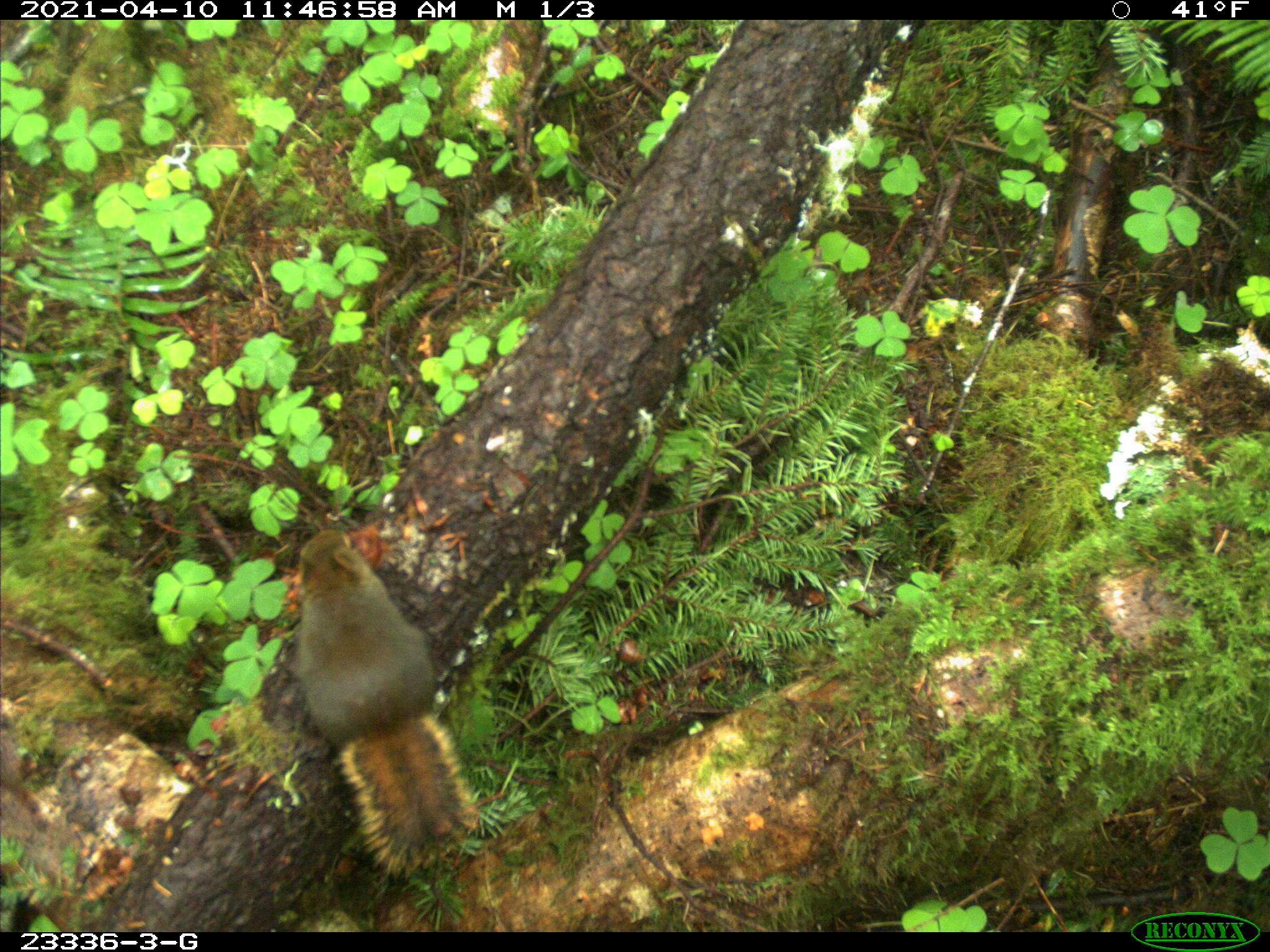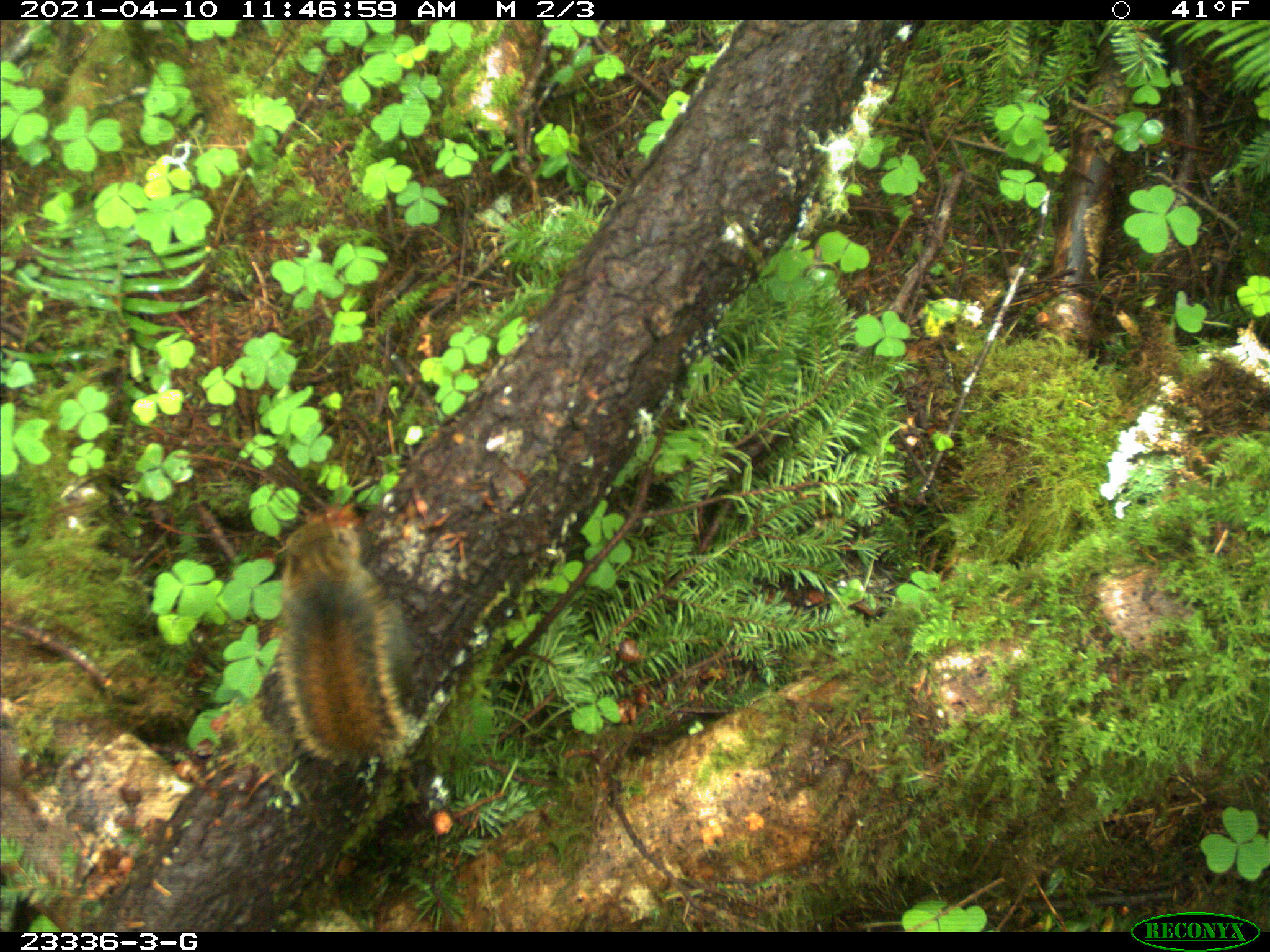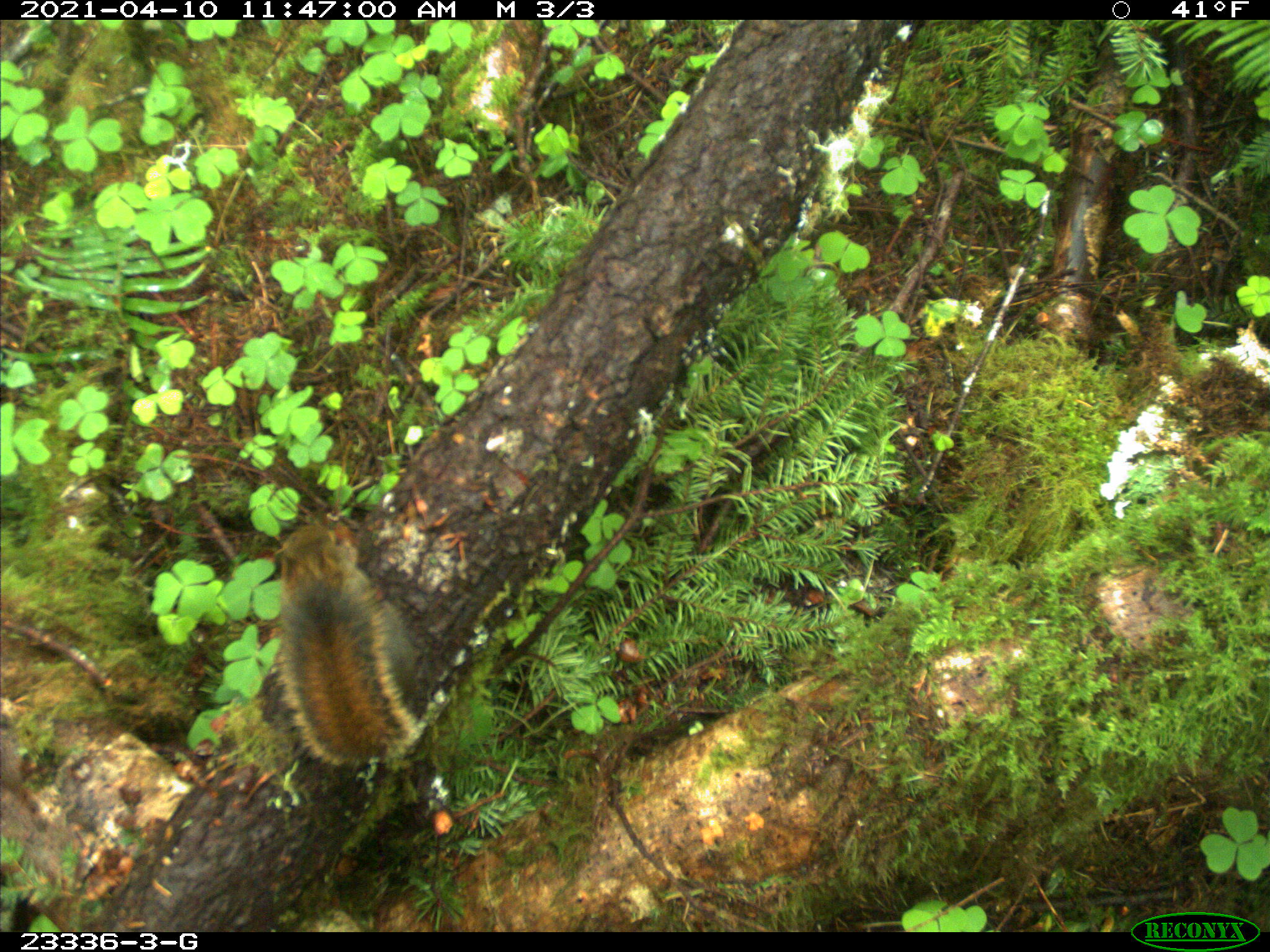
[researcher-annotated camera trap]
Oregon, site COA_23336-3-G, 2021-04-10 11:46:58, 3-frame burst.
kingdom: Animalia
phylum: Chordata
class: Mammalia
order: Rodentia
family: Sciuridae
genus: Tamiasciurus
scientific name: Tamiasciurus douglasii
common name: douglas squirrel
Douglas squirrel (Tamiasciurus douglasii).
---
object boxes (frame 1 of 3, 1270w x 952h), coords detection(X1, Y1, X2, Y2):
douglas squirrel: detection(273, 528, 491, 867)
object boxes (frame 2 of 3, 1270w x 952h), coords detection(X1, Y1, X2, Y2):
douglas squirrel: detection(247, 516, 441, 777)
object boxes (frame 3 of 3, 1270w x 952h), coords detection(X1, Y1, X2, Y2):
douglas squirrel: detection(251, 520, 449, 777)